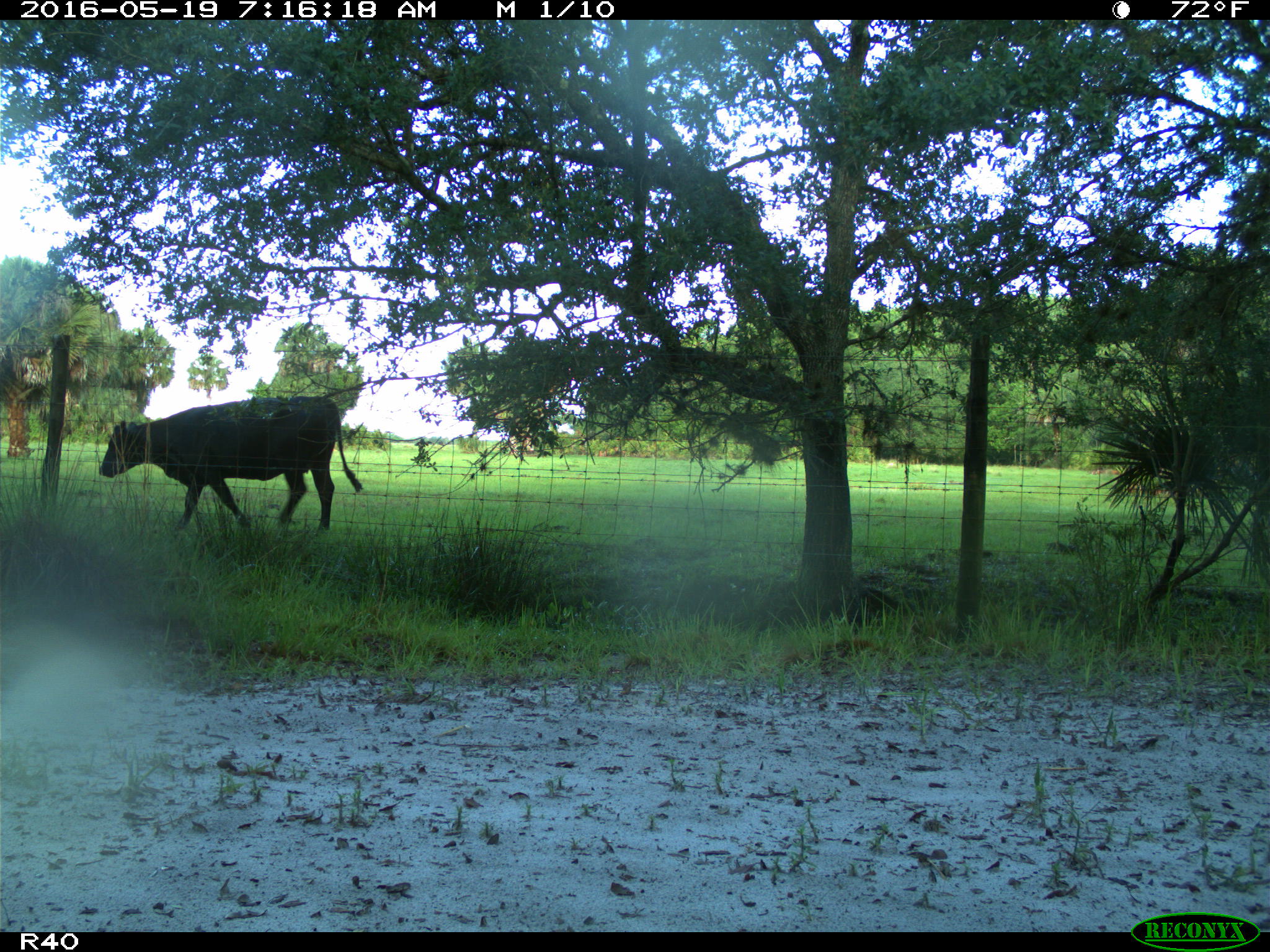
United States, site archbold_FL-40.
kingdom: Animalia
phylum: Chordata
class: Mammalia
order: Artiodactyla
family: Bovidae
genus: Bos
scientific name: Bos taurus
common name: domestic cow